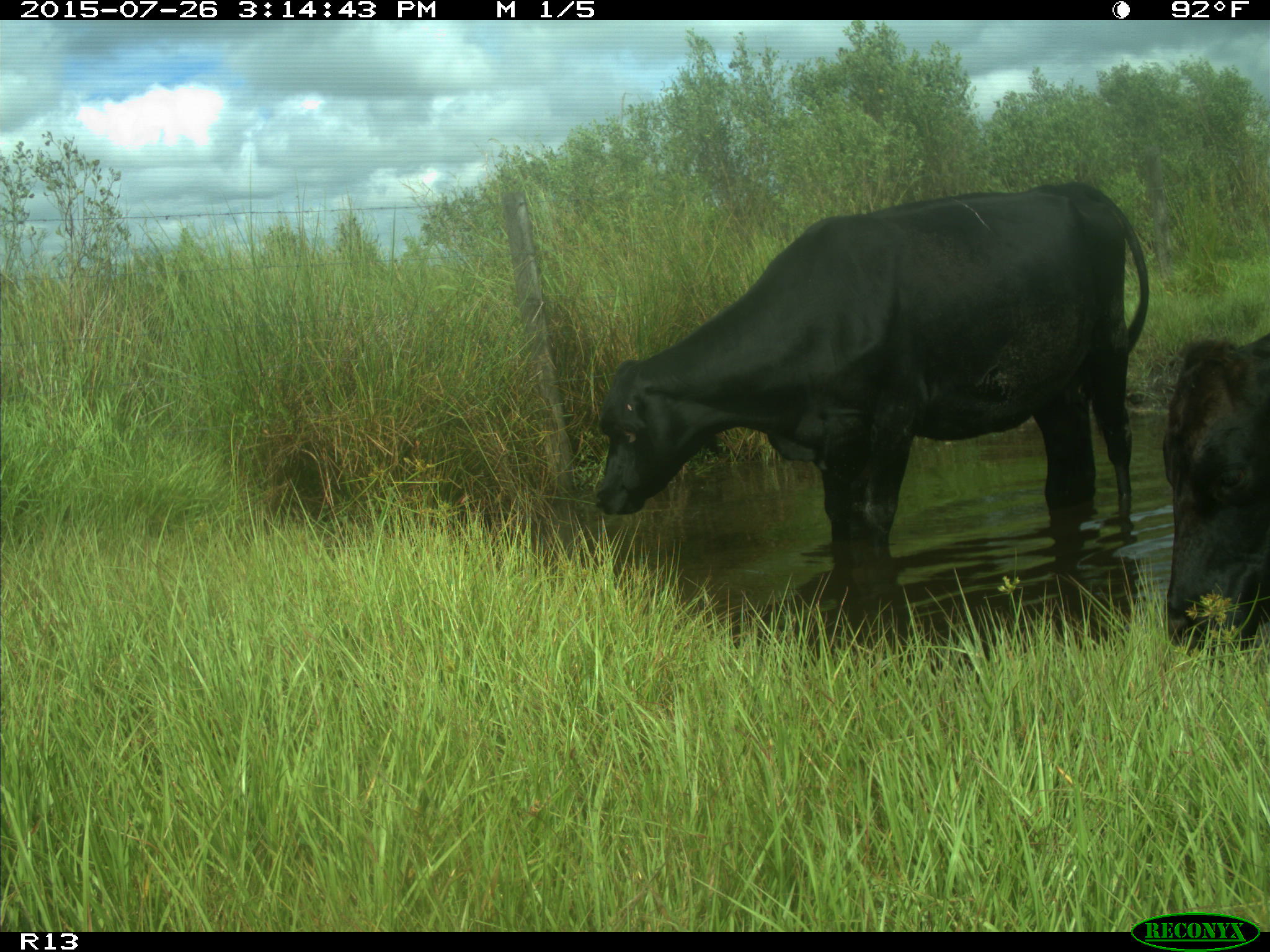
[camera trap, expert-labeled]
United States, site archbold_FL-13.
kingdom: Animalia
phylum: Chordata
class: Mammalia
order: Artiodactyla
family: Bovidae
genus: Bos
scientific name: Bos taurus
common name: domestic cow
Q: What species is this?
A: Bos taurus (domestic cow).